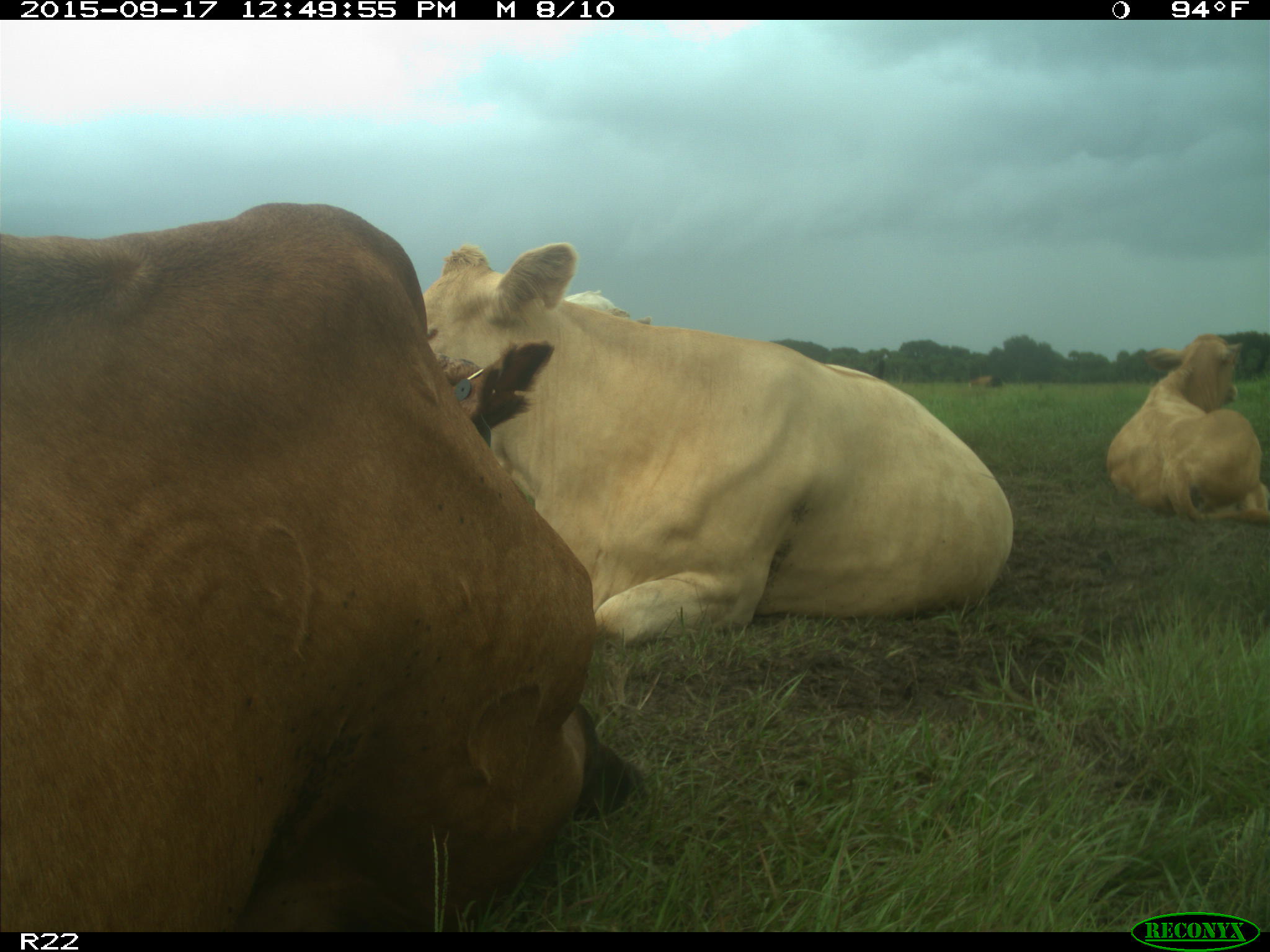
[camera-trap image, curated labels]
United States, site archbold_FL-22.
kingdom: Animalia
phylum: Chordata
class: Mammalia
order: Artiodactyla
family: Bovidae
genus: Bos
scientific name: Bos taurus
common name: domestic cow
Bos taurus (domestic cow).